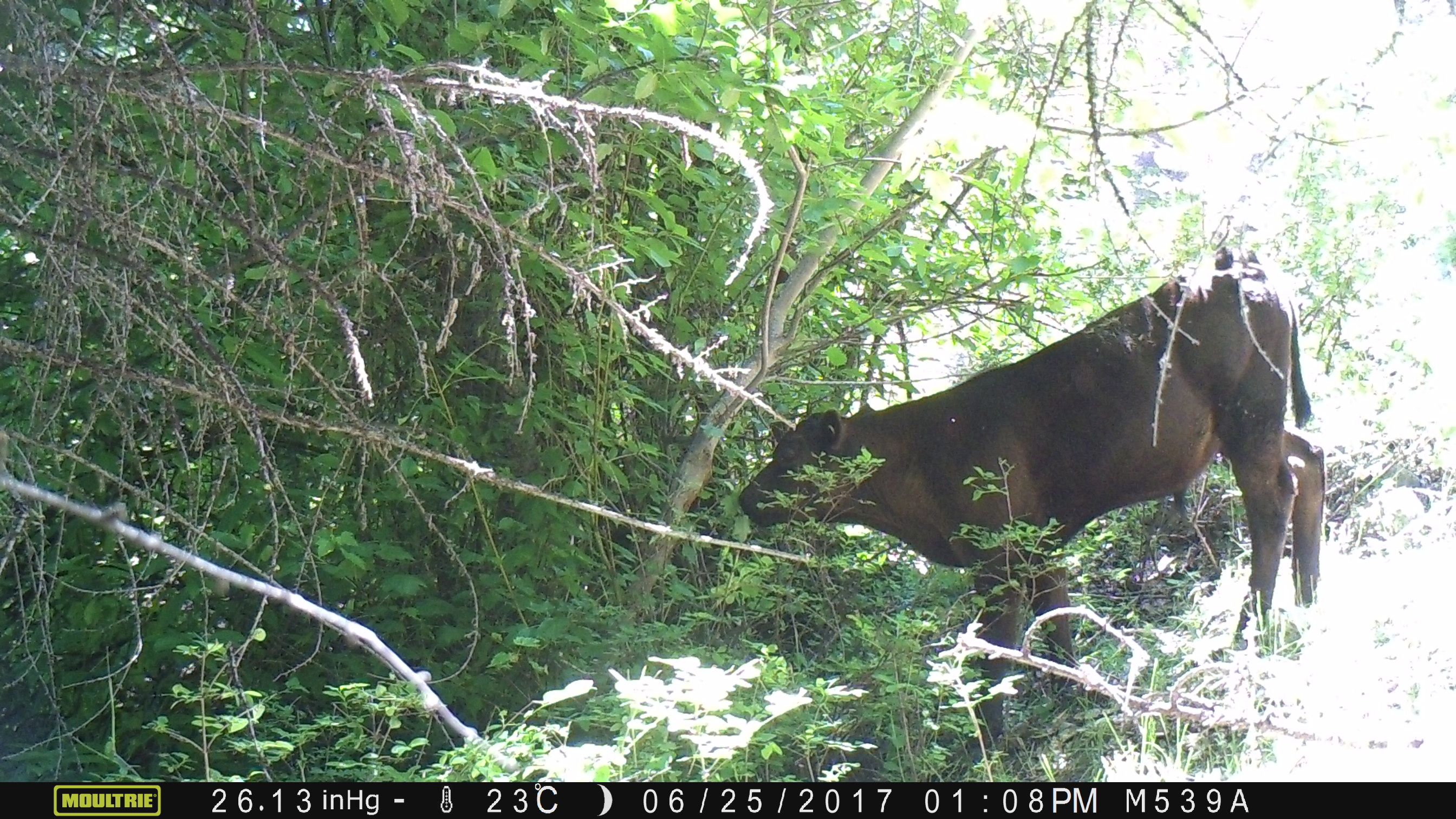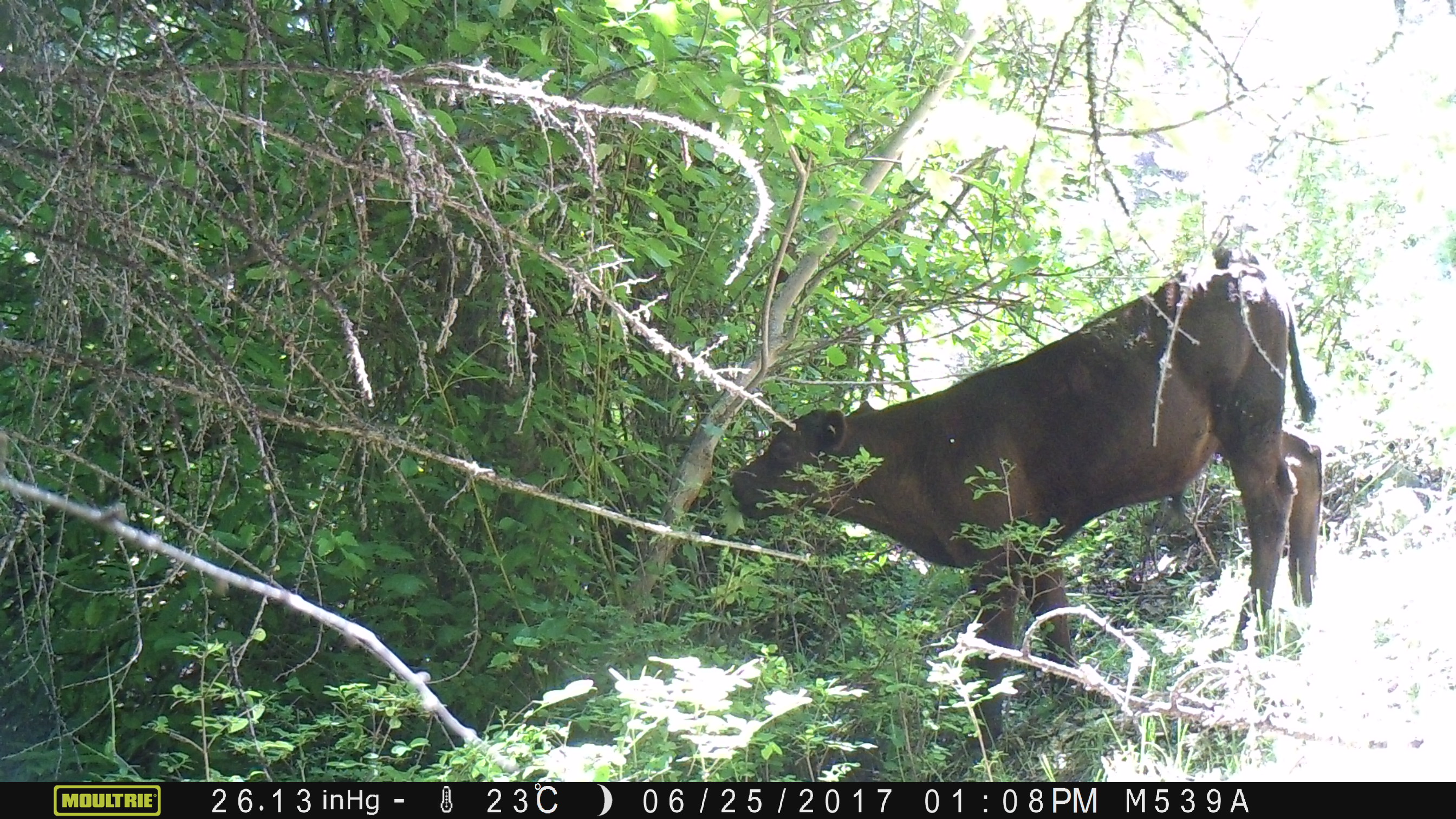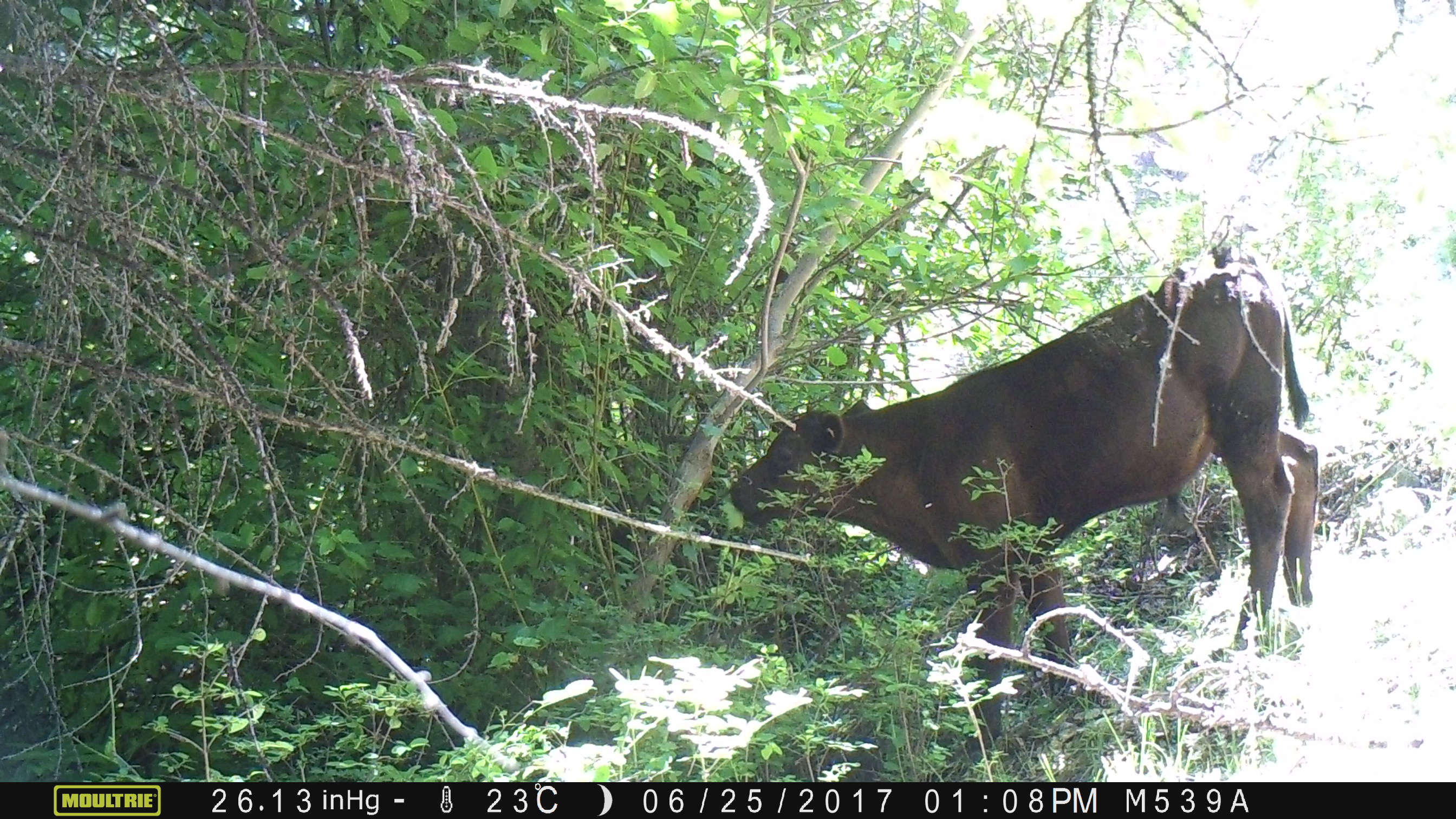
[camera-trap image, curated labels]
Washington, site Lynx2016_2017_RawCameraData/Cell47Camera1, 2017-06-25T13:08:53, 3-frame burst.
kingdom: Animalia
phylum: Chordata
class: Mammalia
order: Artiodactyla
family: Bovidae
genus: Bos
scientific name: Bos taurus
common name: domestic cattle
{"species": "domestic cattle (Bos taurus)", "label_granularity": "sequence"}